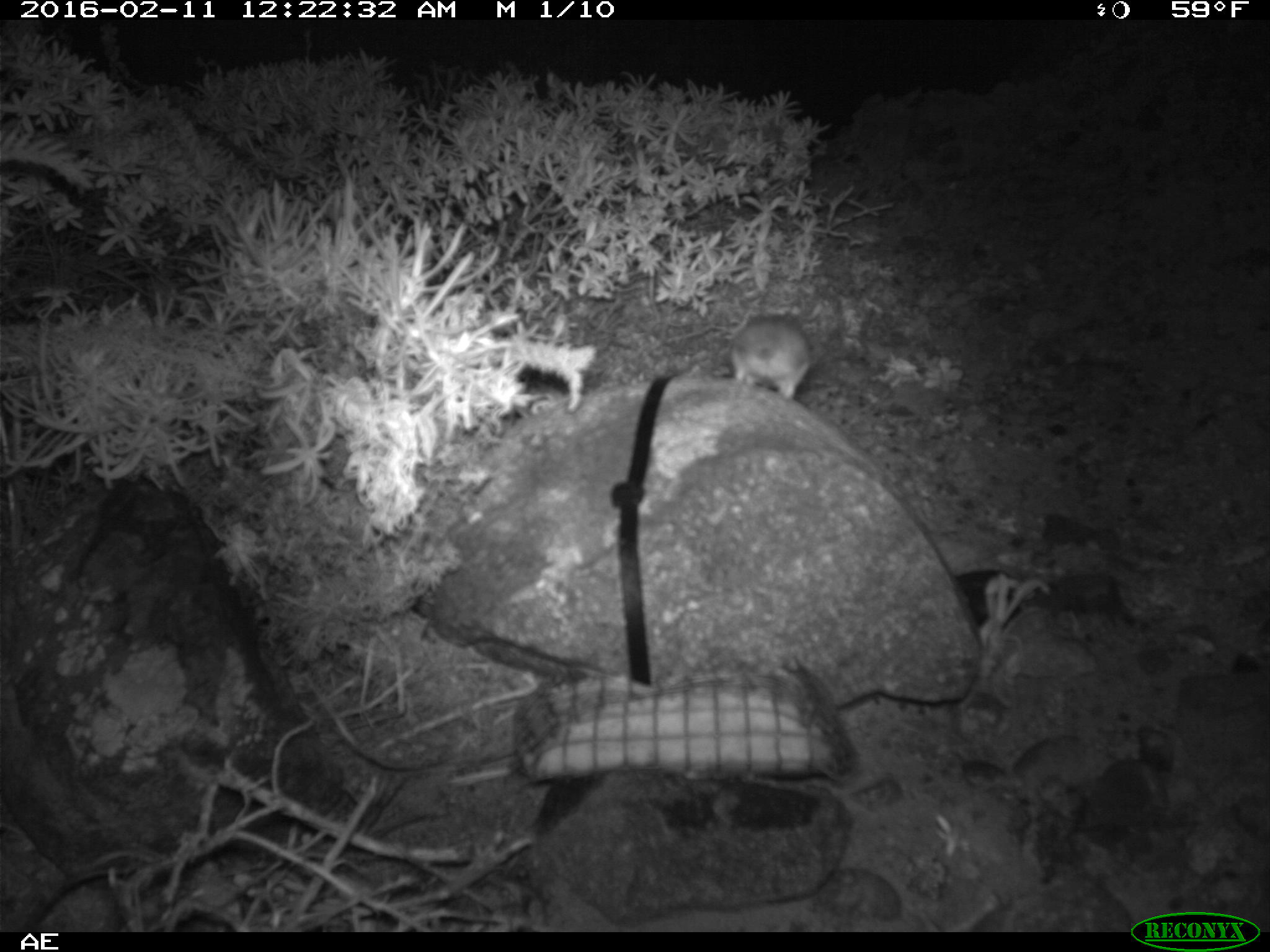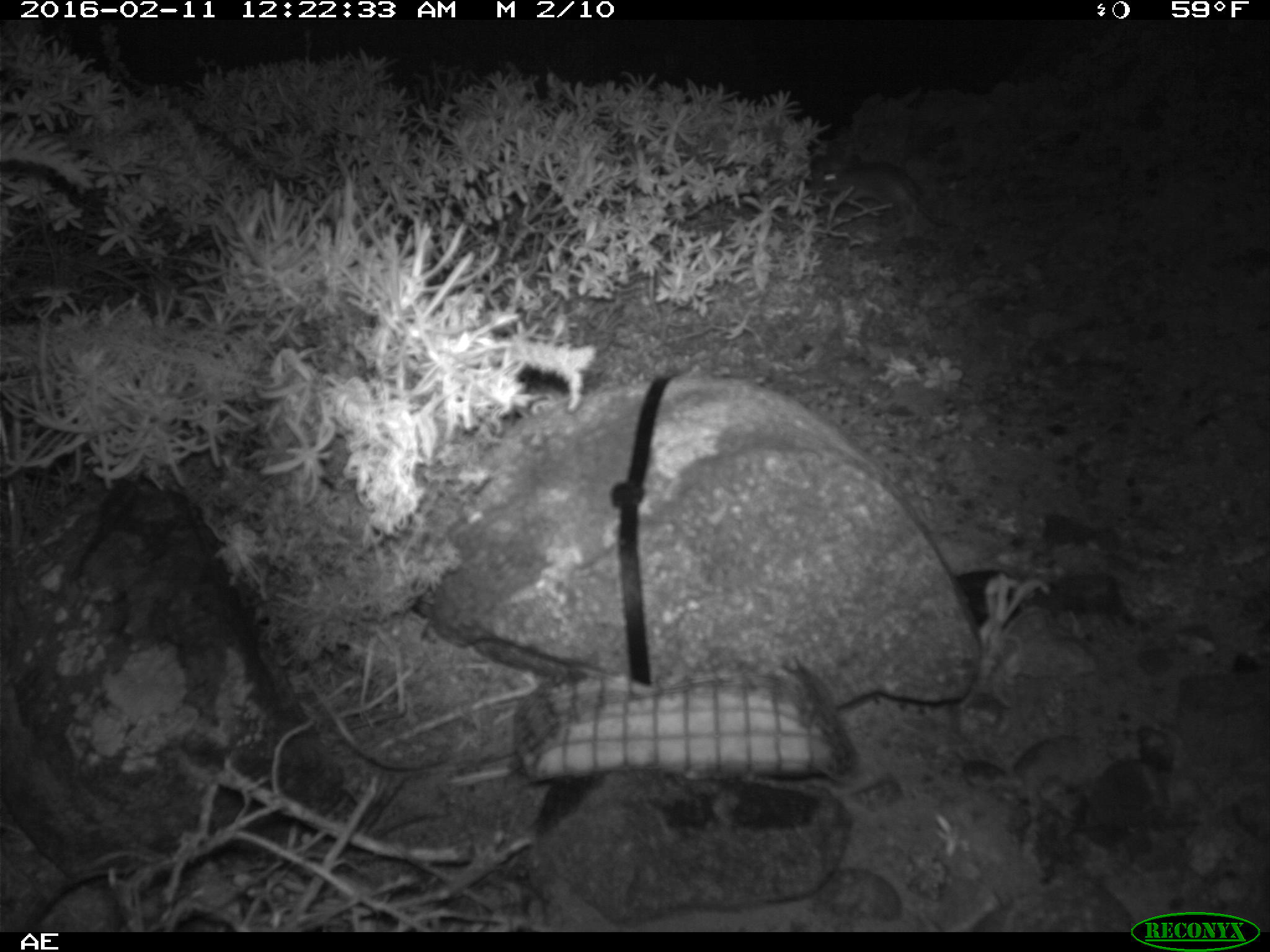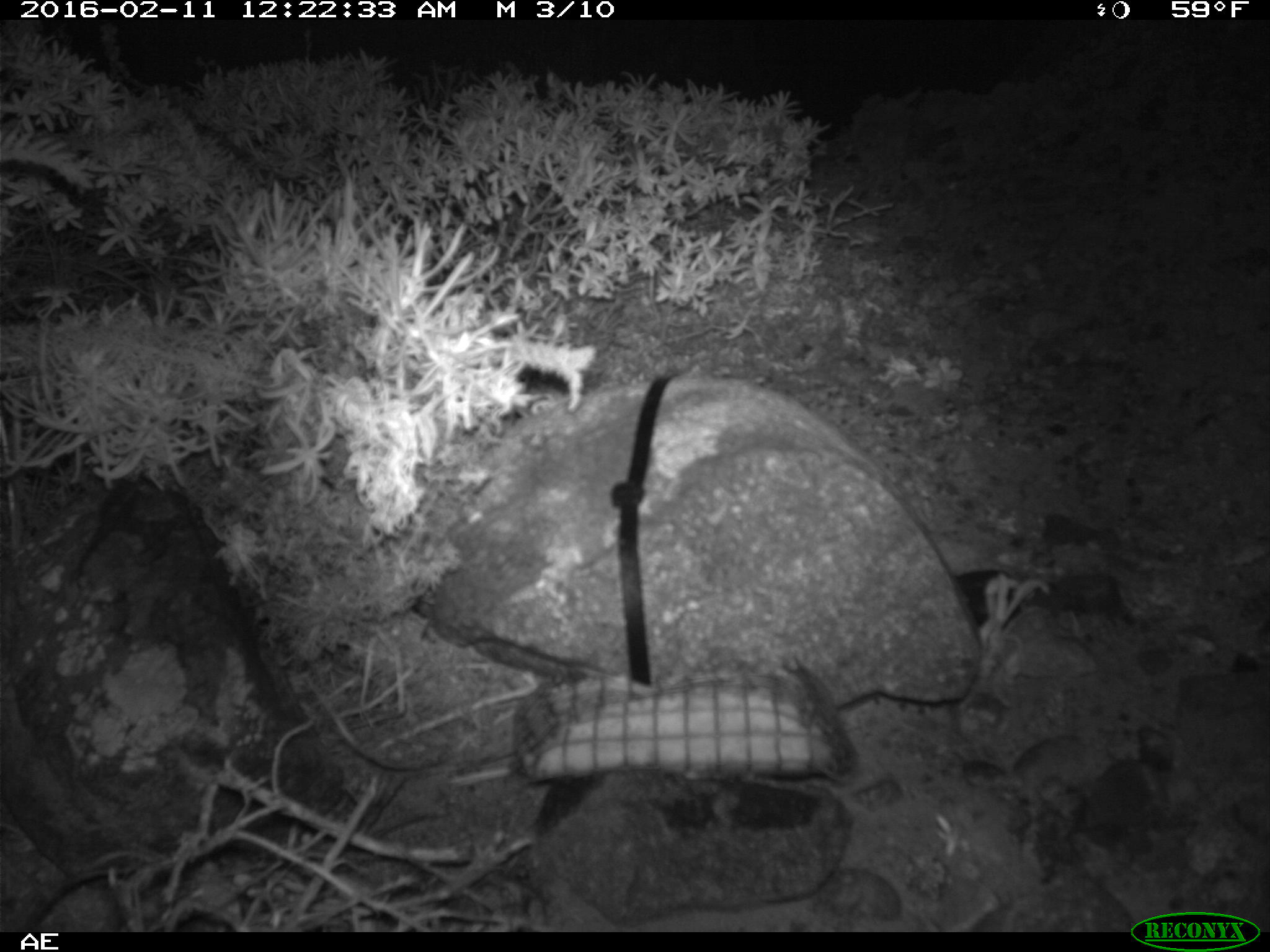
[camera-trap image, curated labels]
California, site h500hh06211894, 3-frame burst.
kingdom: Animalia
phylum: Chordata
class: Mammalia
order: Rodentia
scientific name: Rodentia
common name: rodent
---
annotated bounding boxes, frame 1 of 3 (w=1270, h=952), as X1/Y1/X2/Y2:
rodent: 728/312/817/398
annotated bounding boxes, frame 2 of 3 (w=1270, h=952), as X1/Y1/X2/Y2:
rodent: 806/148/952/234